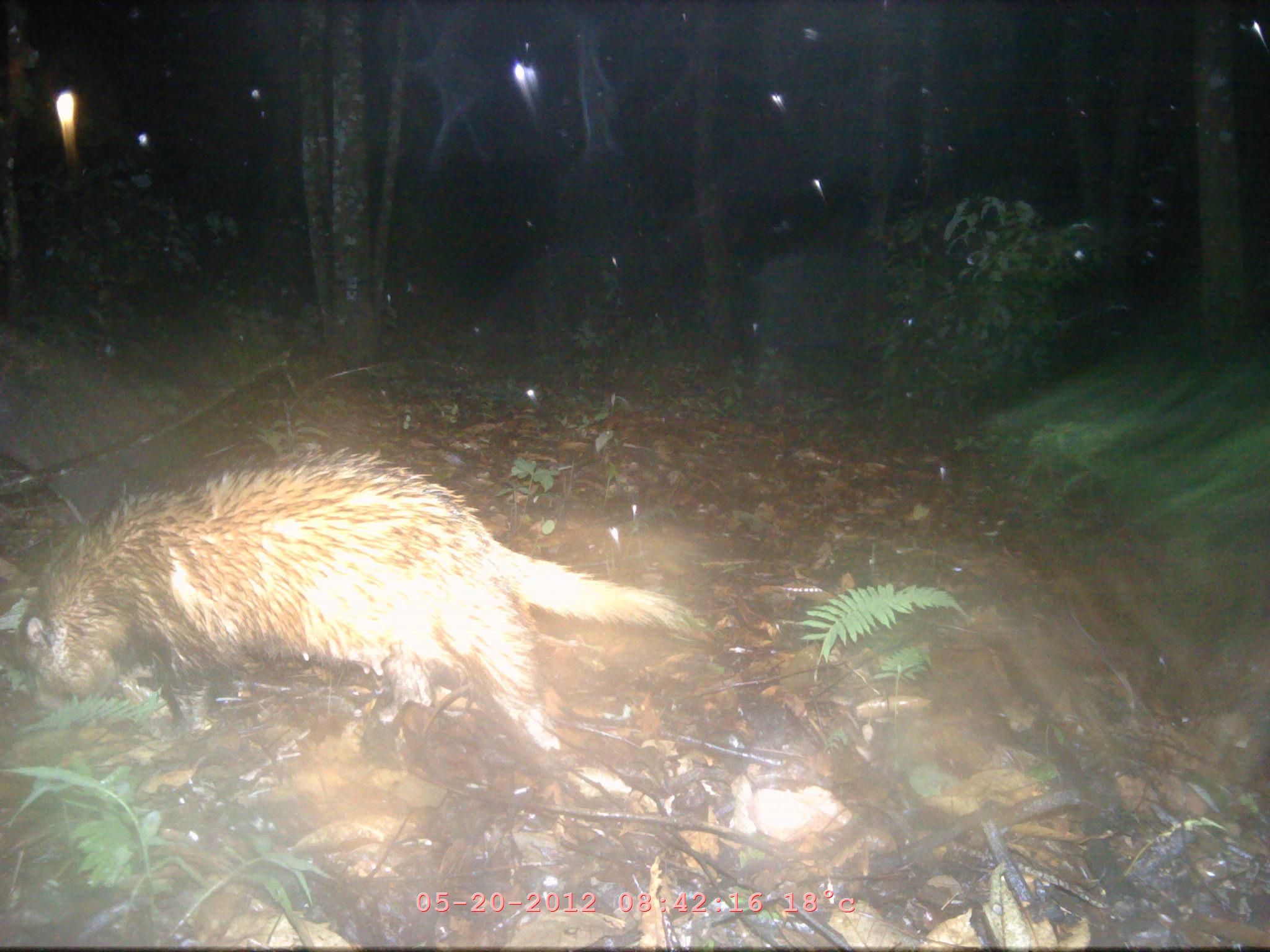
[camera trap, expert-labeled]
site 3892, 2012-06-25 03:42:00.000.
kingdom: Animalia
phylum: Chordata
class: Mammalia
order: Carnivora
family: Mustelidae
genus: Arctonyx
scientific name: Arctonyx collaris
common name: greater hog badger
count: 1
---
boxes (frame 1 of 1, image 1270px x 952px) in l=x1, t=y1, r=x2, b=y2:
arctonyx collaris: l=15, t=450, r=703, b=751